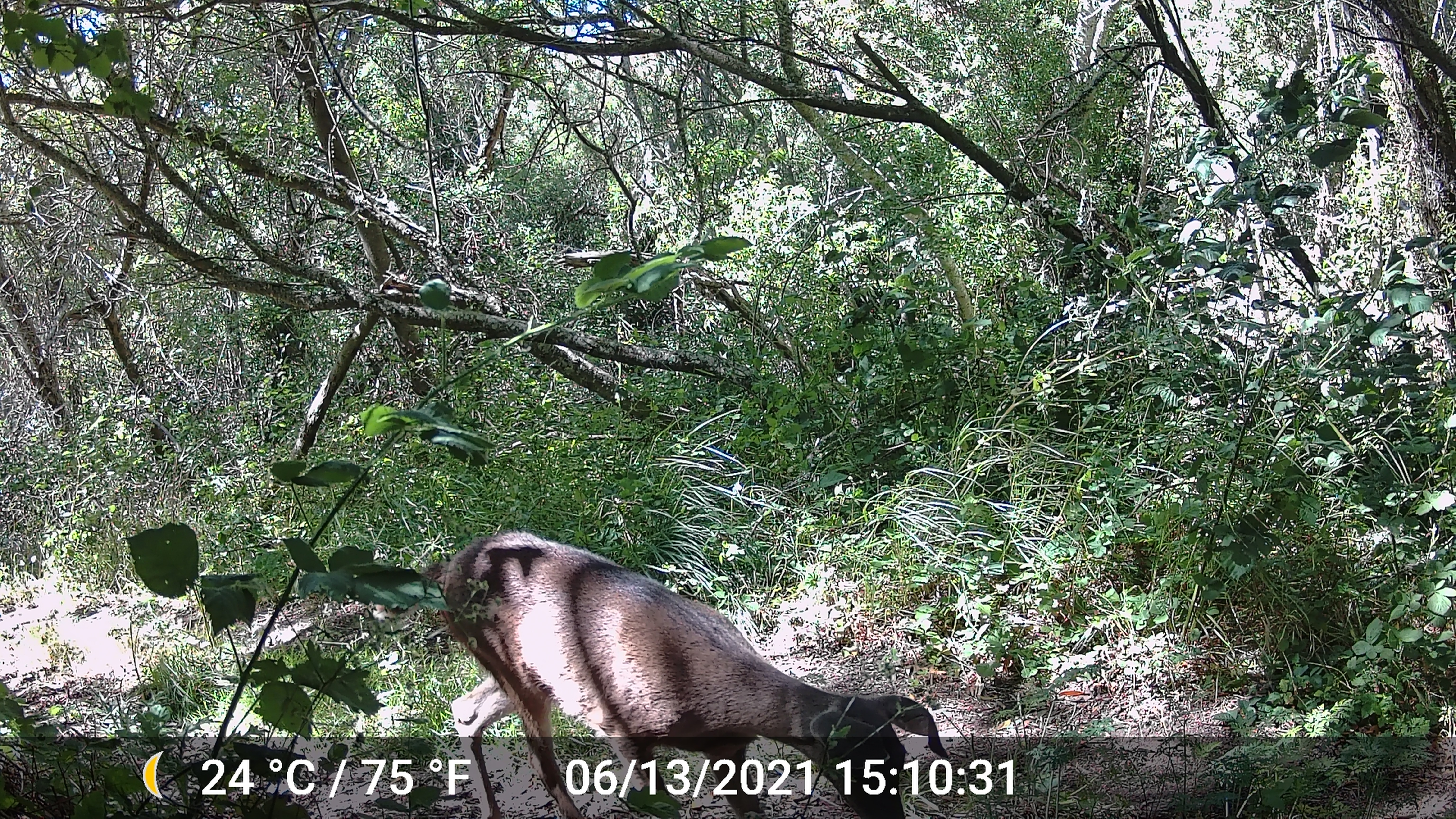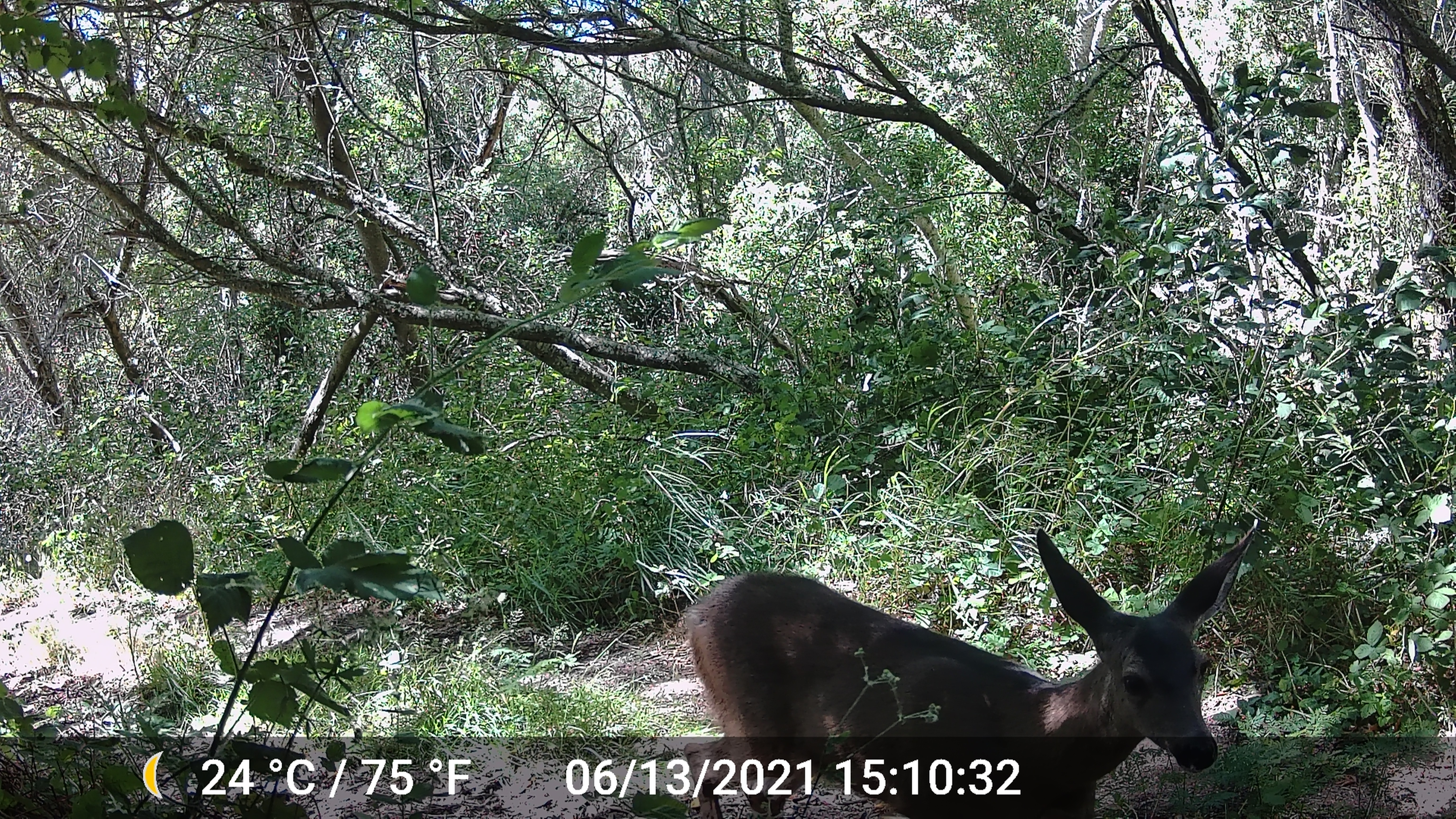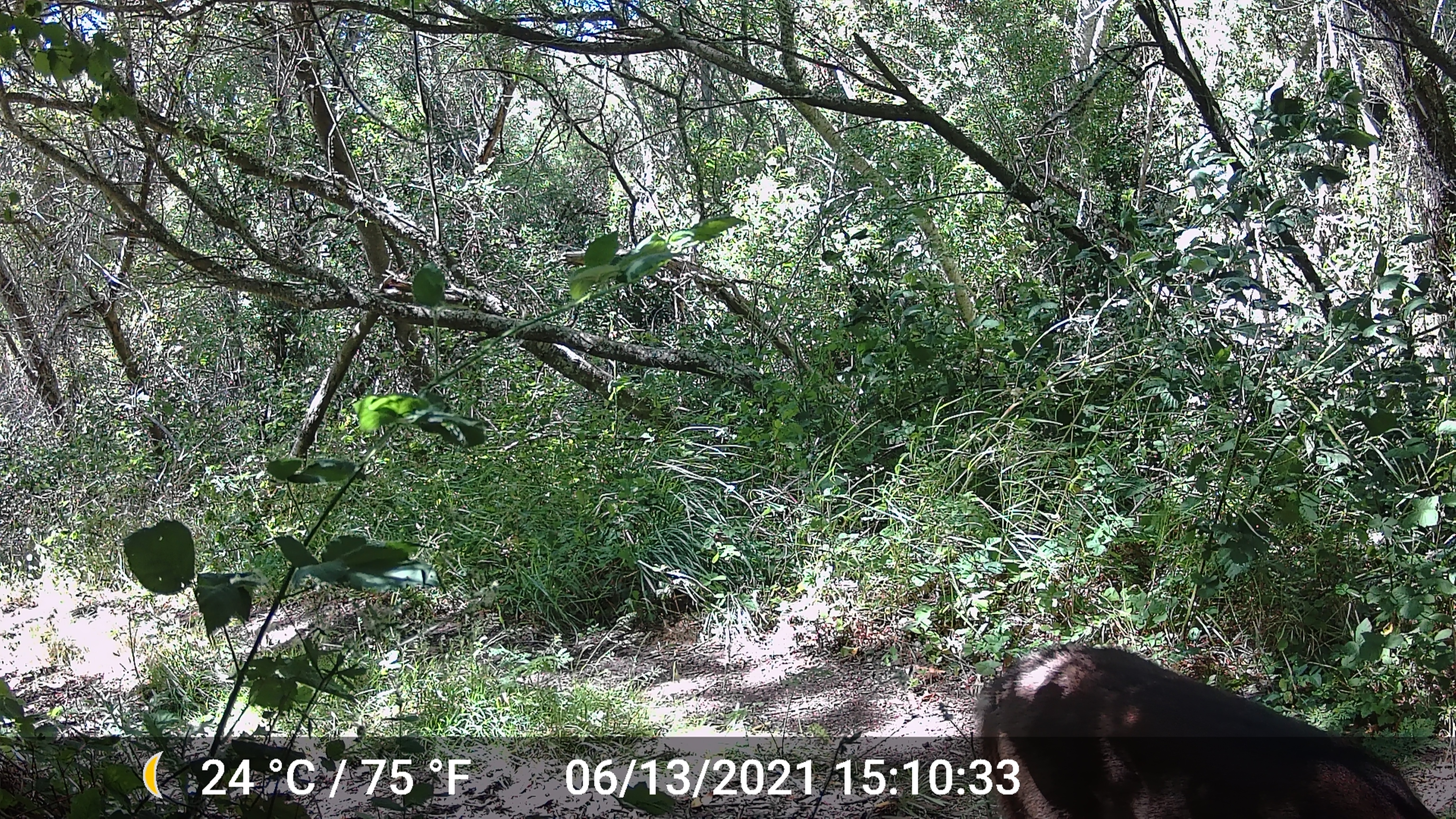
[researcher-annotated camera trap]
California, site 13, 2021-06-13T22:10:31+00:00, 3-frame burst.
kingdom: Animalia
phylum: Chordata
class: Mammalia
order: Artiodactyla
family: Cervidae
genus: Odocoileus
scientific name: Odocoileus hemionus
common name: mule deer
Mule deer (Odocoileus hemionus).